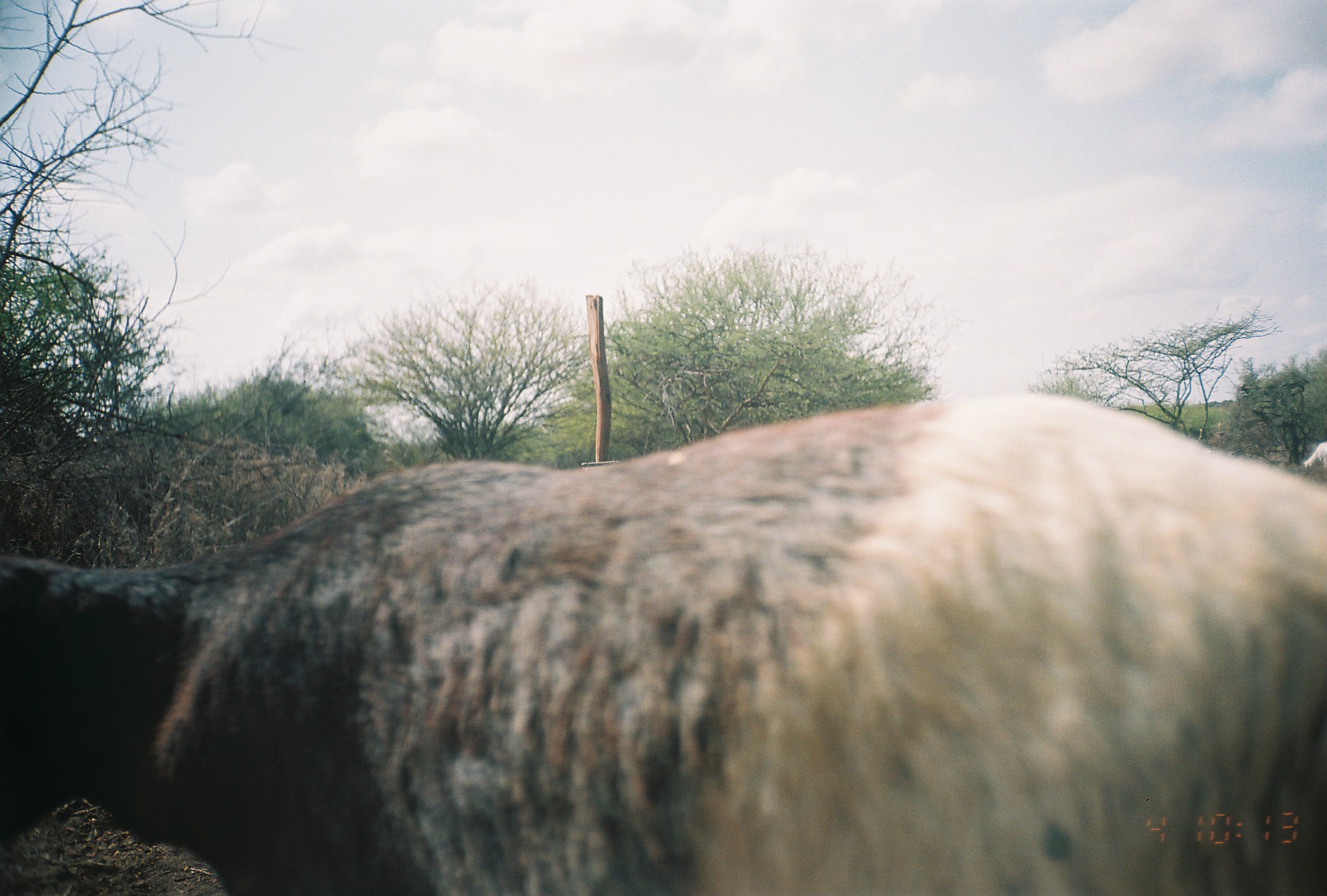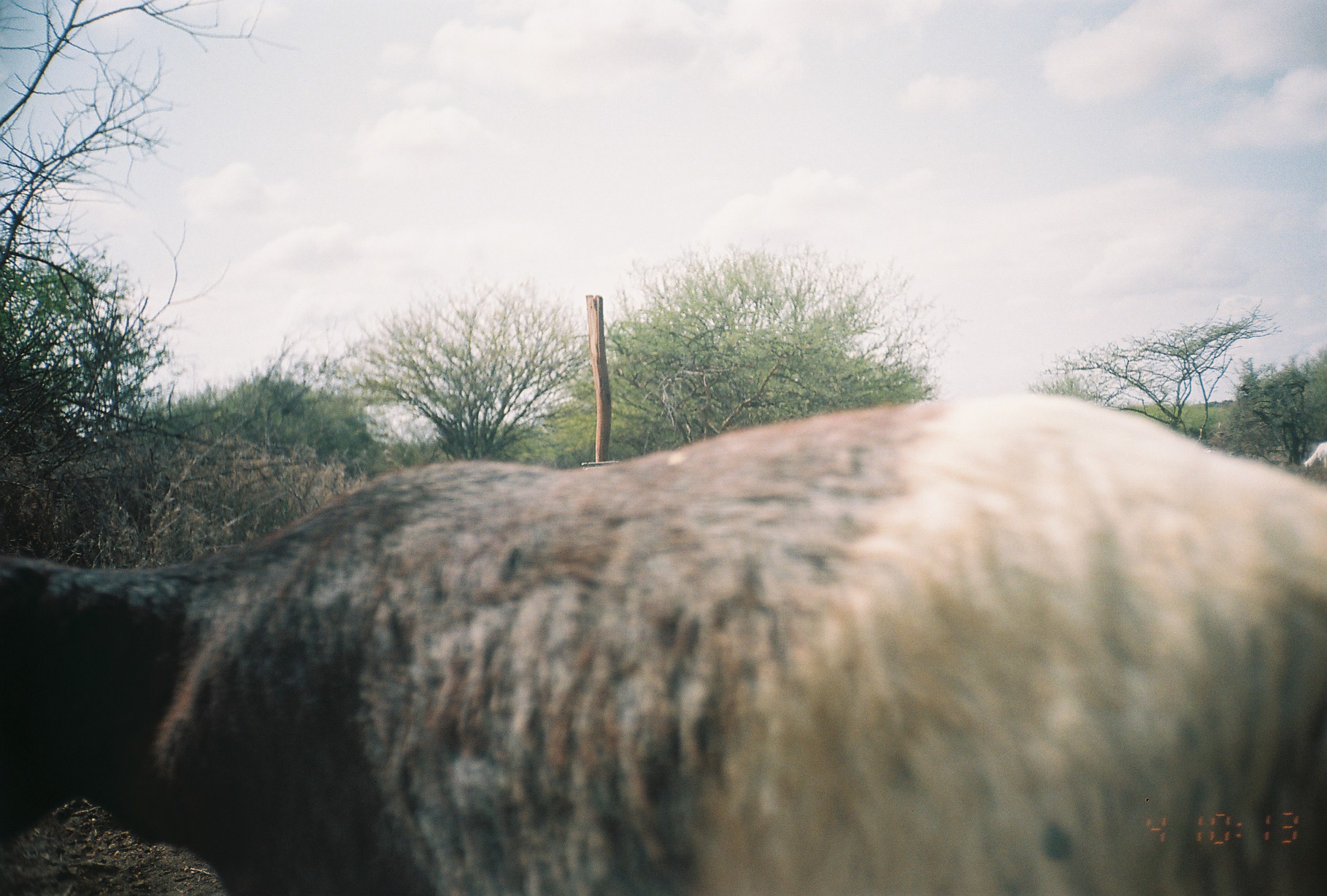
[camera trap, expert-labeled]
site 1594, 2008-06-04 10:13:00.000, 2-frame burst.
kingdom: Animalia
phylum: Chordata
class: Mammalia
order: Artiodactyla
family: Bovidae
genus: Ovis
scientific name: Ovis aries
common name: domestic sheep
Ovis aries (domestic sheep), count 1.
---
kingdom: Animalia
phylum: Chordata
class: Mammalia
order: Artiodactyla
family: Bovidae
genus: Capra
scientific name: Capra aegagrus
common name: wild goat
Capra aegagrus (wild goat), count 1.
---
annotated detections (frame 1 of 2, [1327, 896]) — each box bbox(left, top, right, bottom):
ovis aries: bbox(0, 384, 1324, 894); bbox(1303, 439, 1327, 470)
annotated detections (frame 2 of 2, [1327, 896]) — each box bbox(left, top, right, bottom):
capra aegagrus: bbox(1, 389, 1326, 896); bbox(1302, 441, 1327, 468)